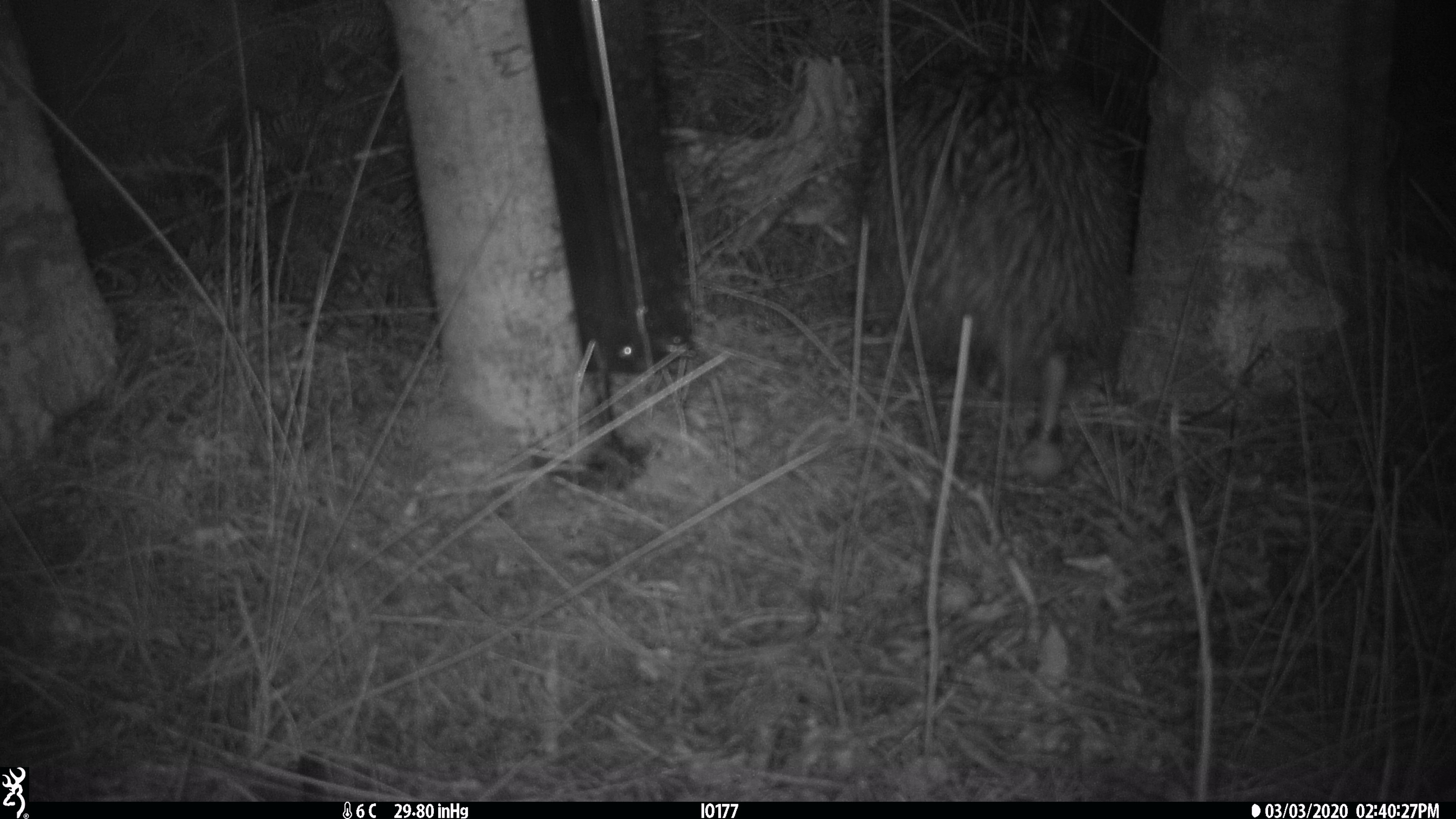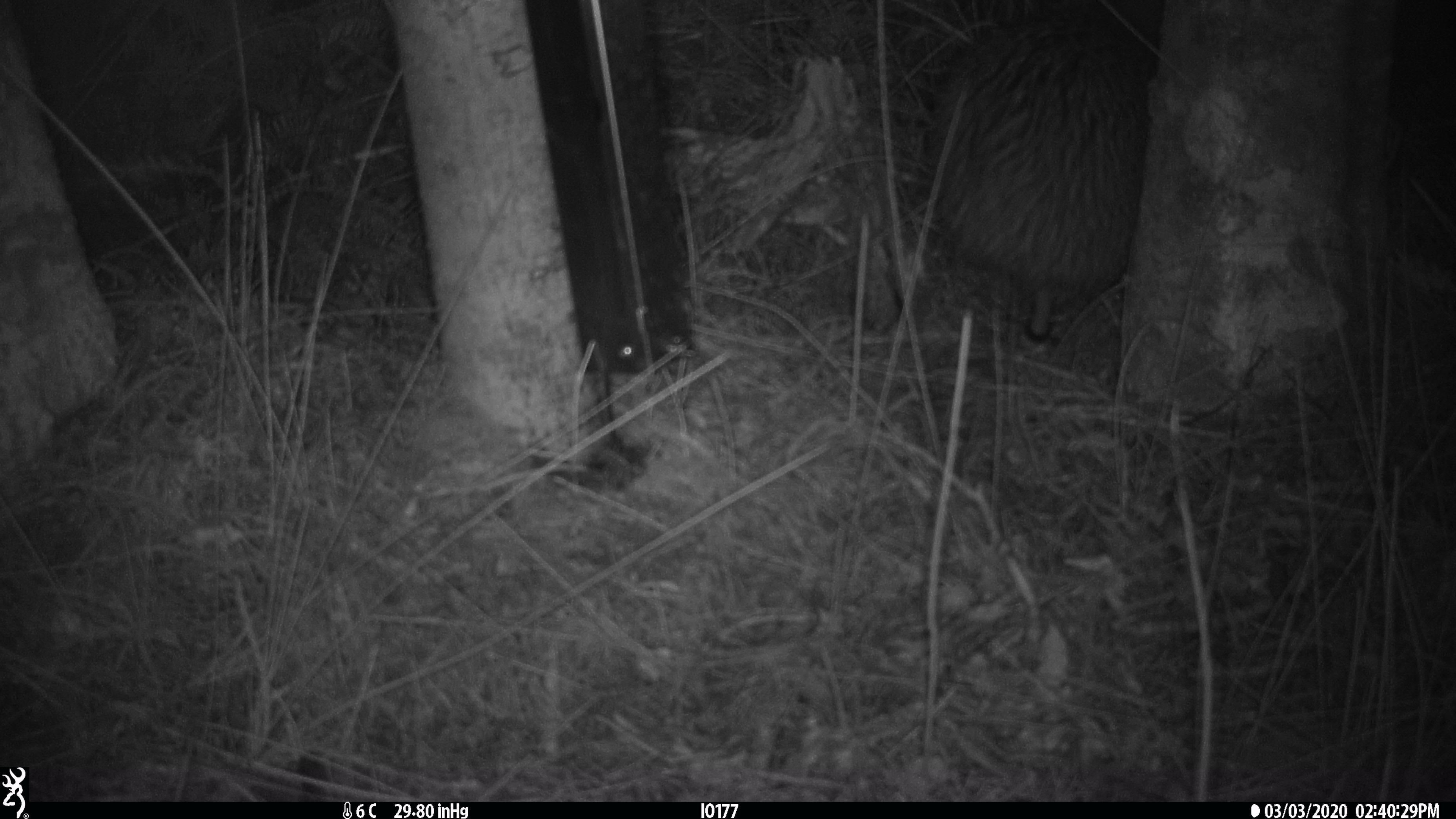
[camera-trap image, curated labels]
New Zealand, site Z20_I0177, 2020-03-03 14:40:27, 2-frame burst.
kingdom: Animalia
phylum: Chordata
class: Aves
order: Apterygiformes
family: Apterygidae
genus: Apteryx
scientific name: Apteryx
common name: kiwi